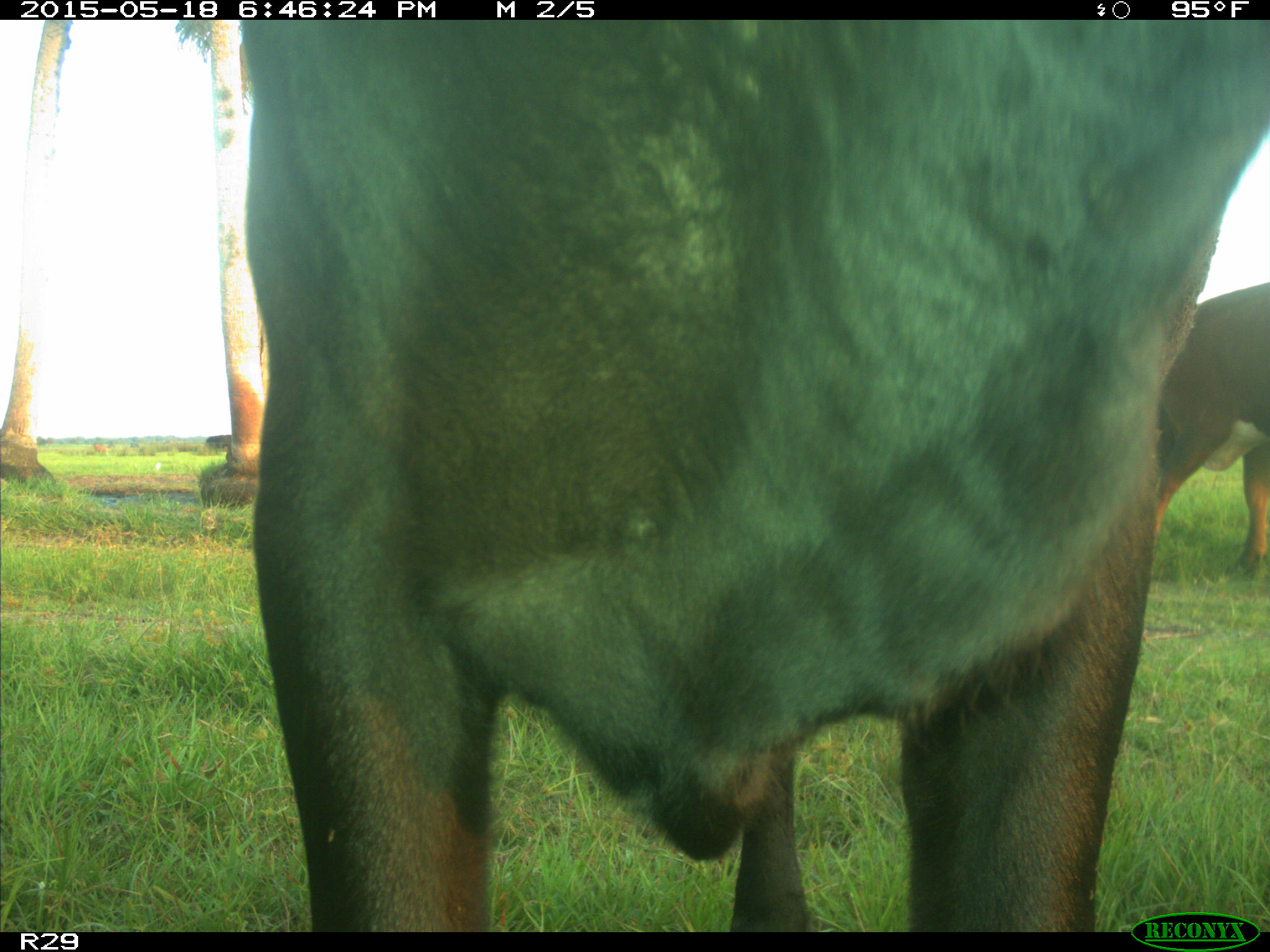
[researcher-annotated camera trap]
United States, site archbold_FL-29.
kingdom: Animalia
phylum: Chordata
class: Mammalia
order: Artiodactyla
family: Bovidae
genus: Bos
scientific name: Bos taurus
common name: domestic cow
Bos taurus (domestic cow).